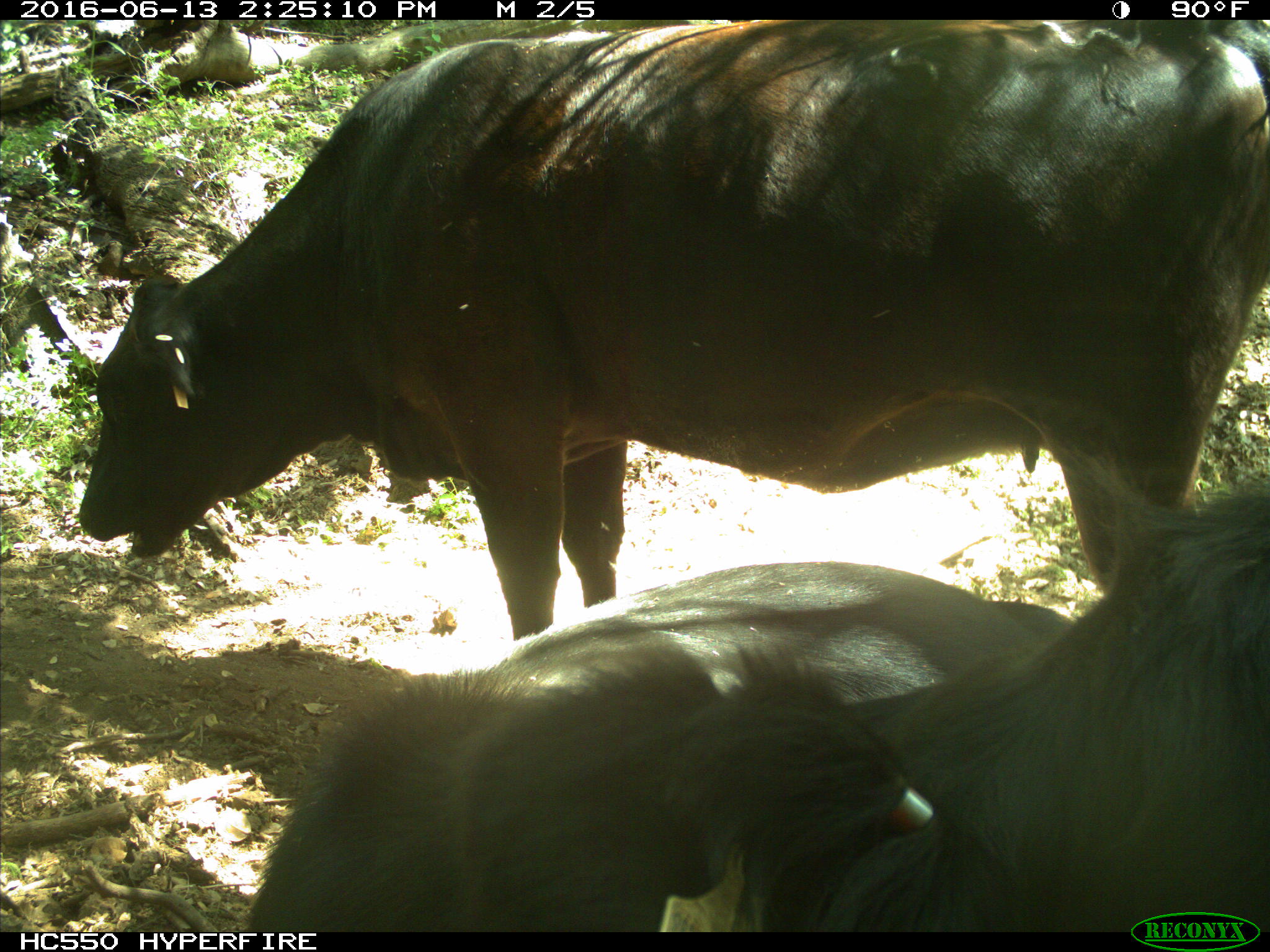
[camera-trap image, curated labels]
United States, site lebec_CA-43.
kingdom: Animalia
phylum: Chordata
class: Mammalia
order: Artiodactyla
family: Bovidae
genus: Bos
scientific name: Bos taurus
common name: domestic cow